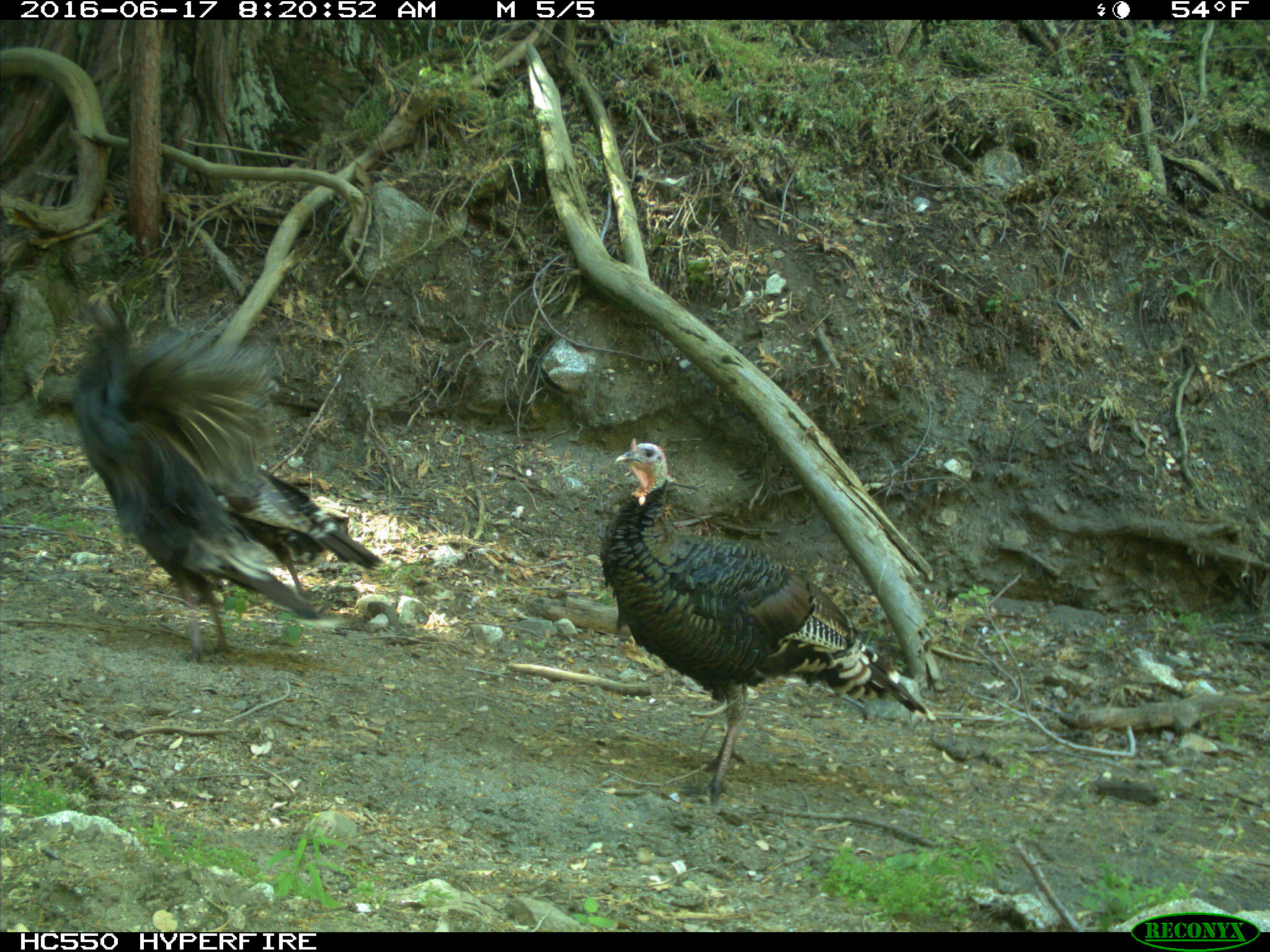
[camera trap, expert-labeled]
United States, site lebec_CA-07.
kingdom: Animalia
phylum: Chordata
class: Aves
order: Galliformes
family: Phasianidae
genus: Meleagris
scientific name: Meleagris gallopavo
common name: wild turkey